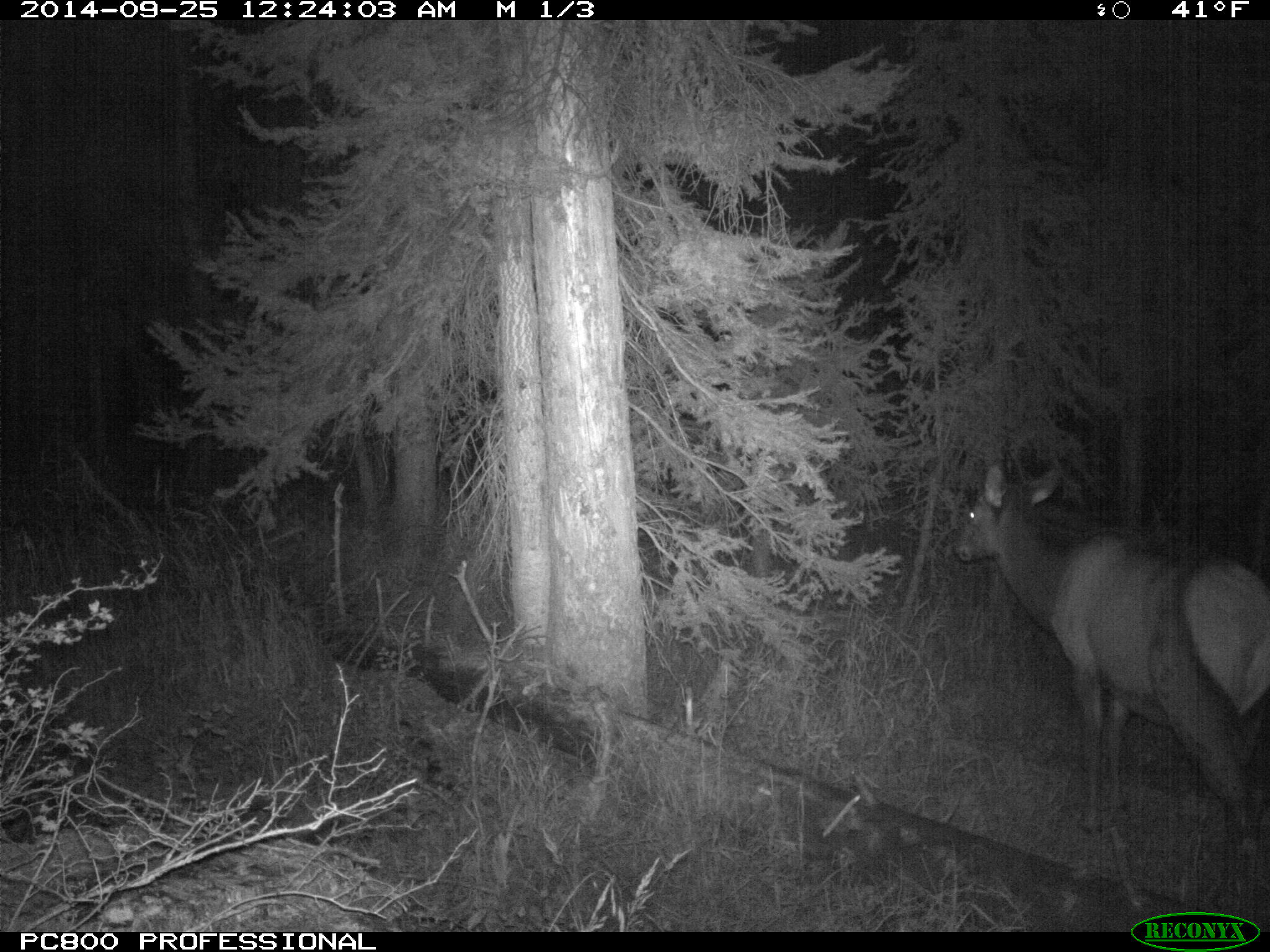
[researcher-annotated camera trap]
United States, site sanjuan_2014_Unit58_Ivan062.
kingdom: Animalia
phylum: Chordata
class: Mammalia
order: Artiodactyla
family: Cervidae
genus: Cervus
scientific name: Cervus elaphus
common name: red deer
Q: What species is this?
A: Cervus elaphus (red deer).